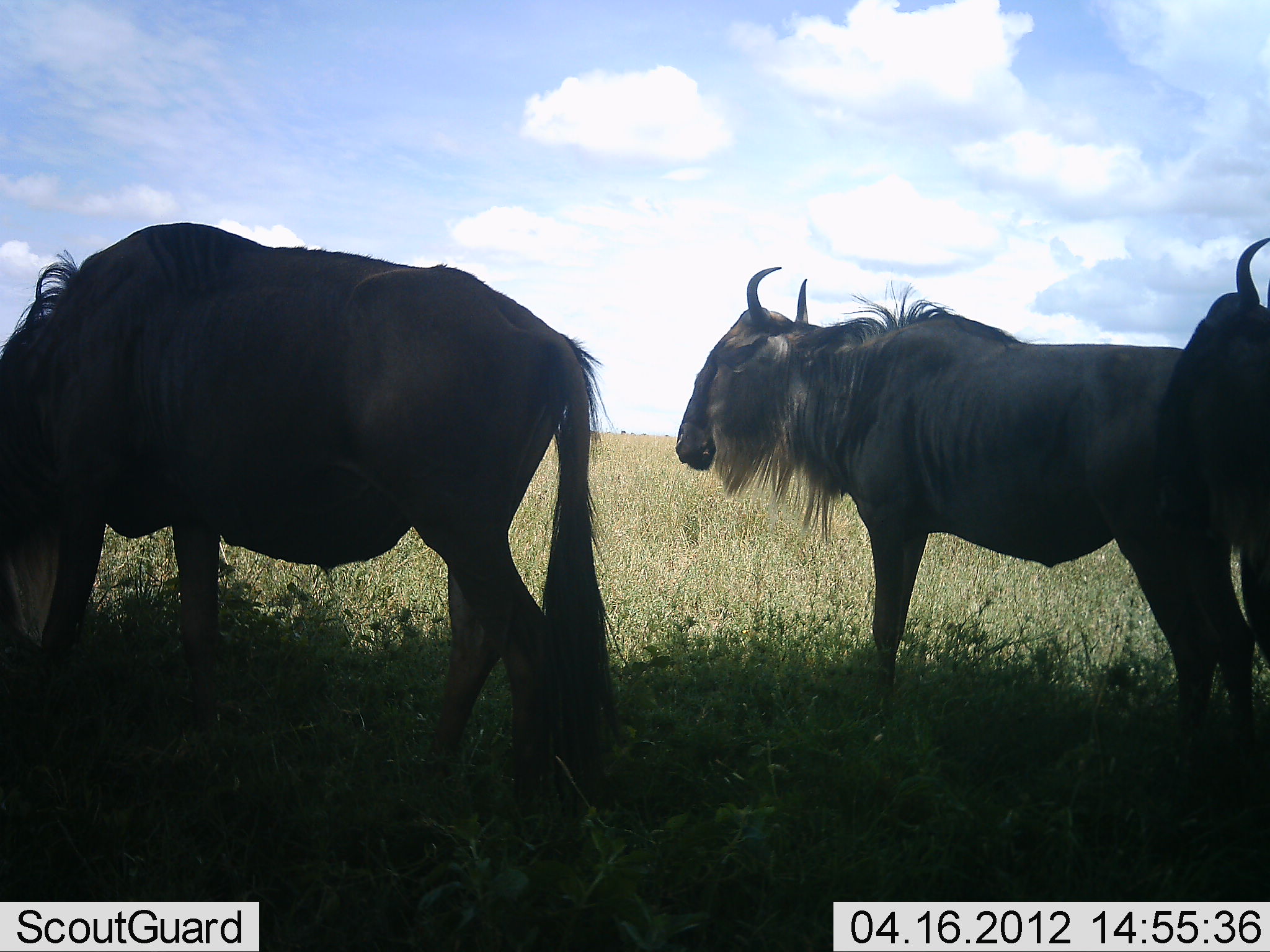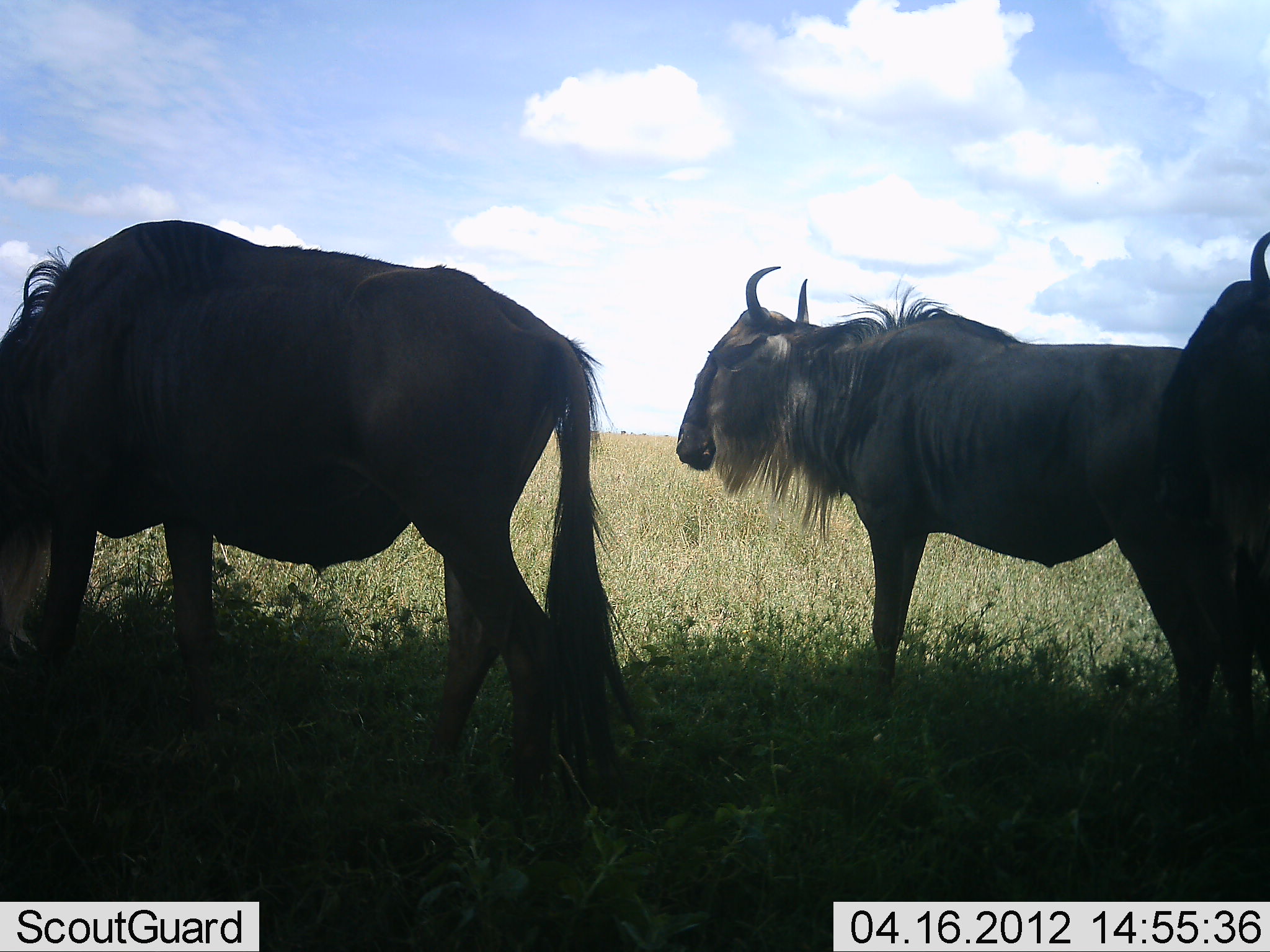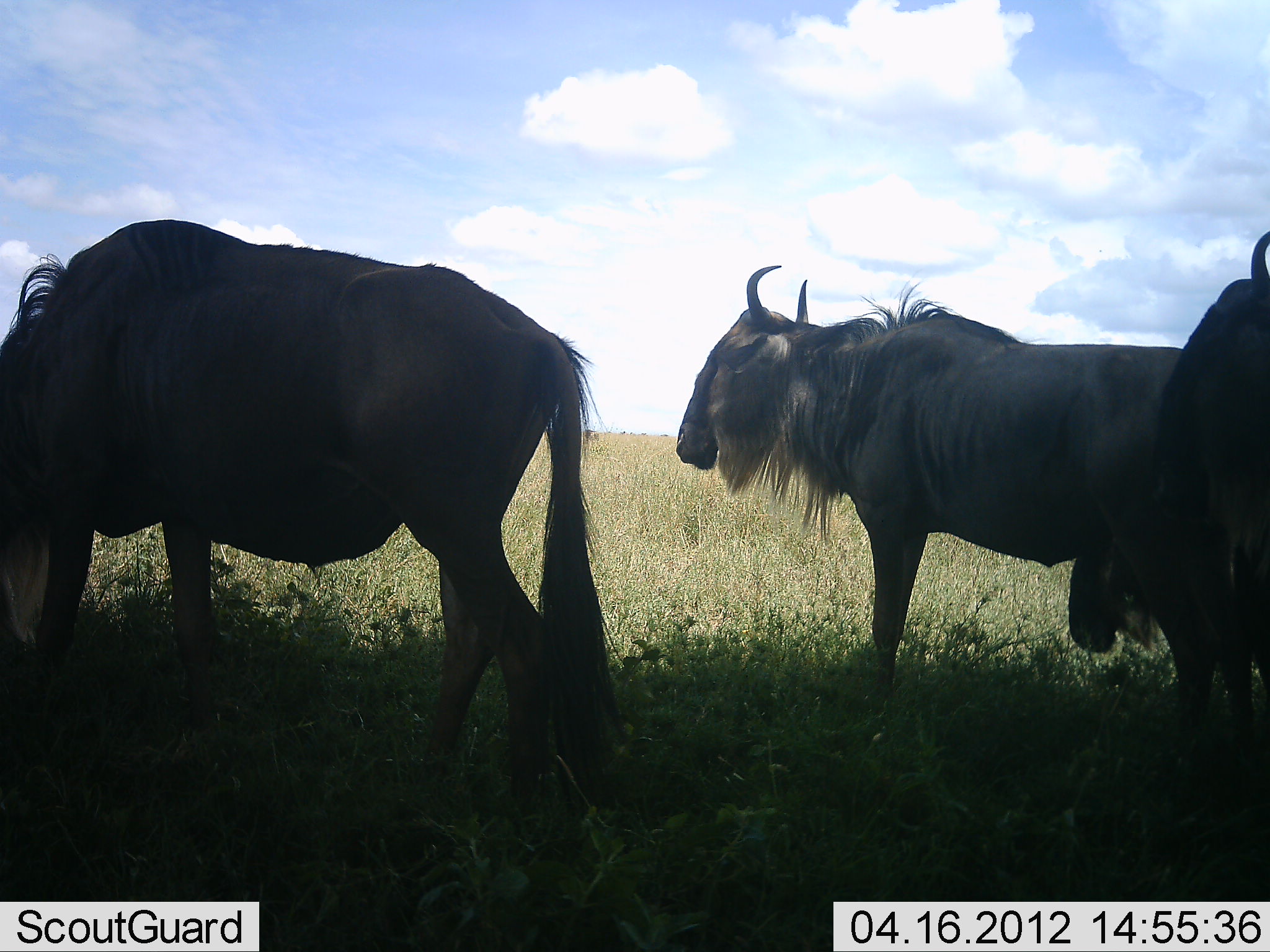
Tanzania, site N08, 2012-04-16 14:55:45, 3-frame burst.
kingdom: Animalia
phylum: Chordata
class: Mammalia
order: Artiodactyla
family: Bovidae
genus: Connochaetes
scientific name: Connochaetes taurinus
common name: blue wildebeest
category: wildebeest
Wildebeest (blue wildebeest) (Connochaetes taurinus), count 4. Behavior (volunteer vote fractions): standing 100%, resting 6%, moving 18%, interacting 0%. Young present (vote fraction): 6%. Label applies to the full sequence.